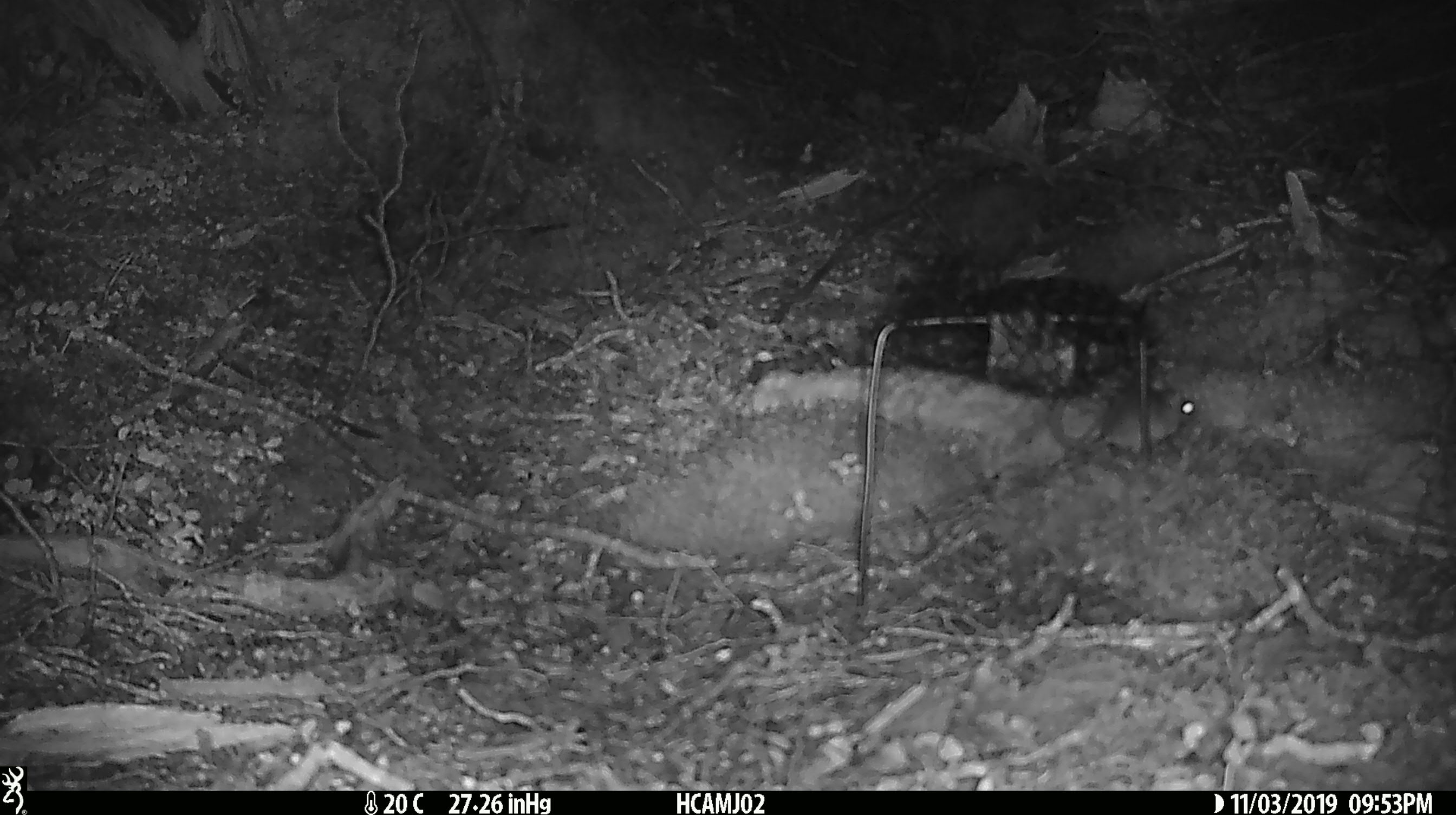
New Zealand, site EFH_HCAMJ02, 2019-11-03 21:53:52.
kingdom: Animalia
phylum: Chordata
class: Mammalia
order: Rodentia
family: Muridae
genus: Mus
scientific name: Mus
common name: mouse